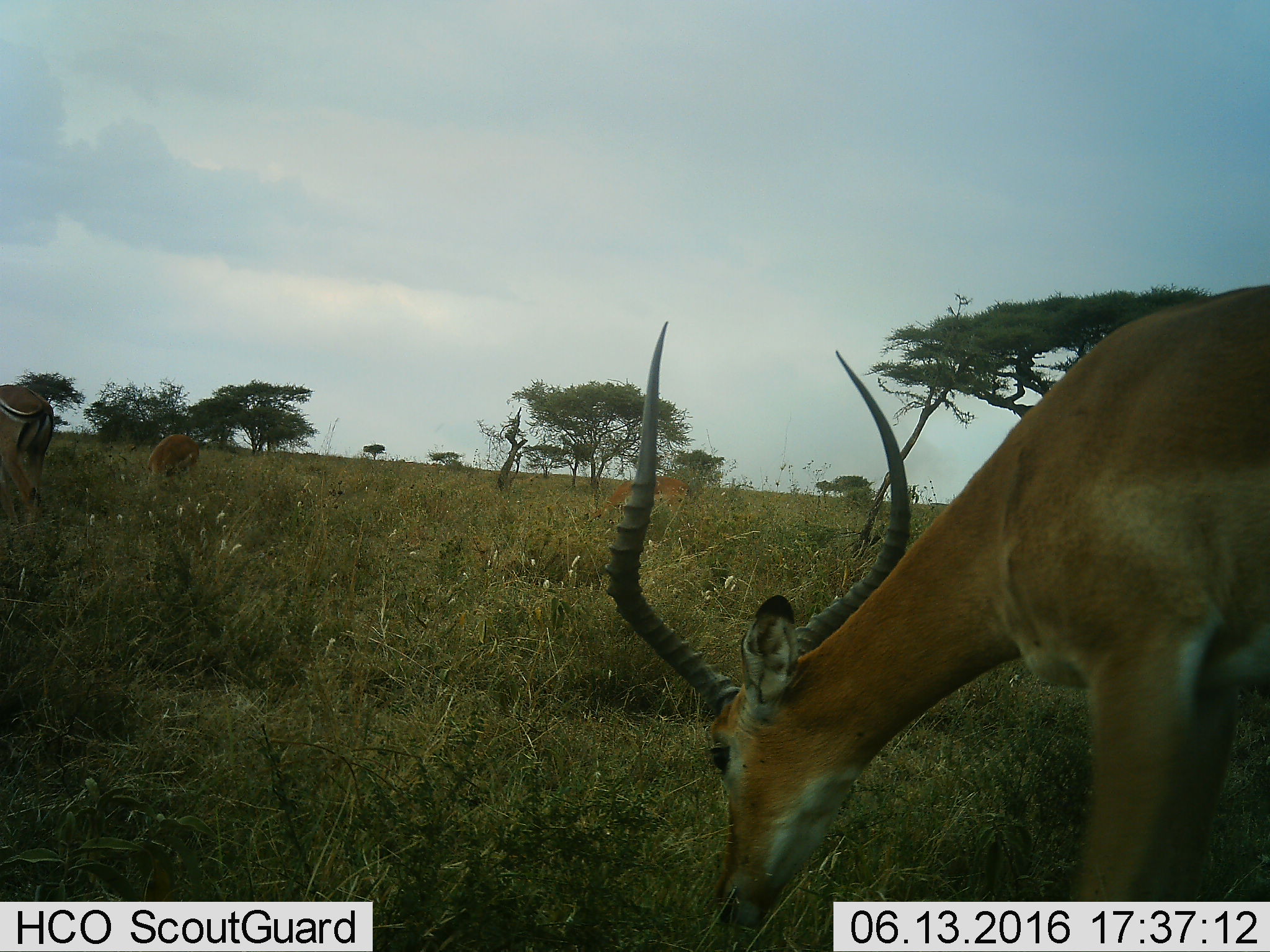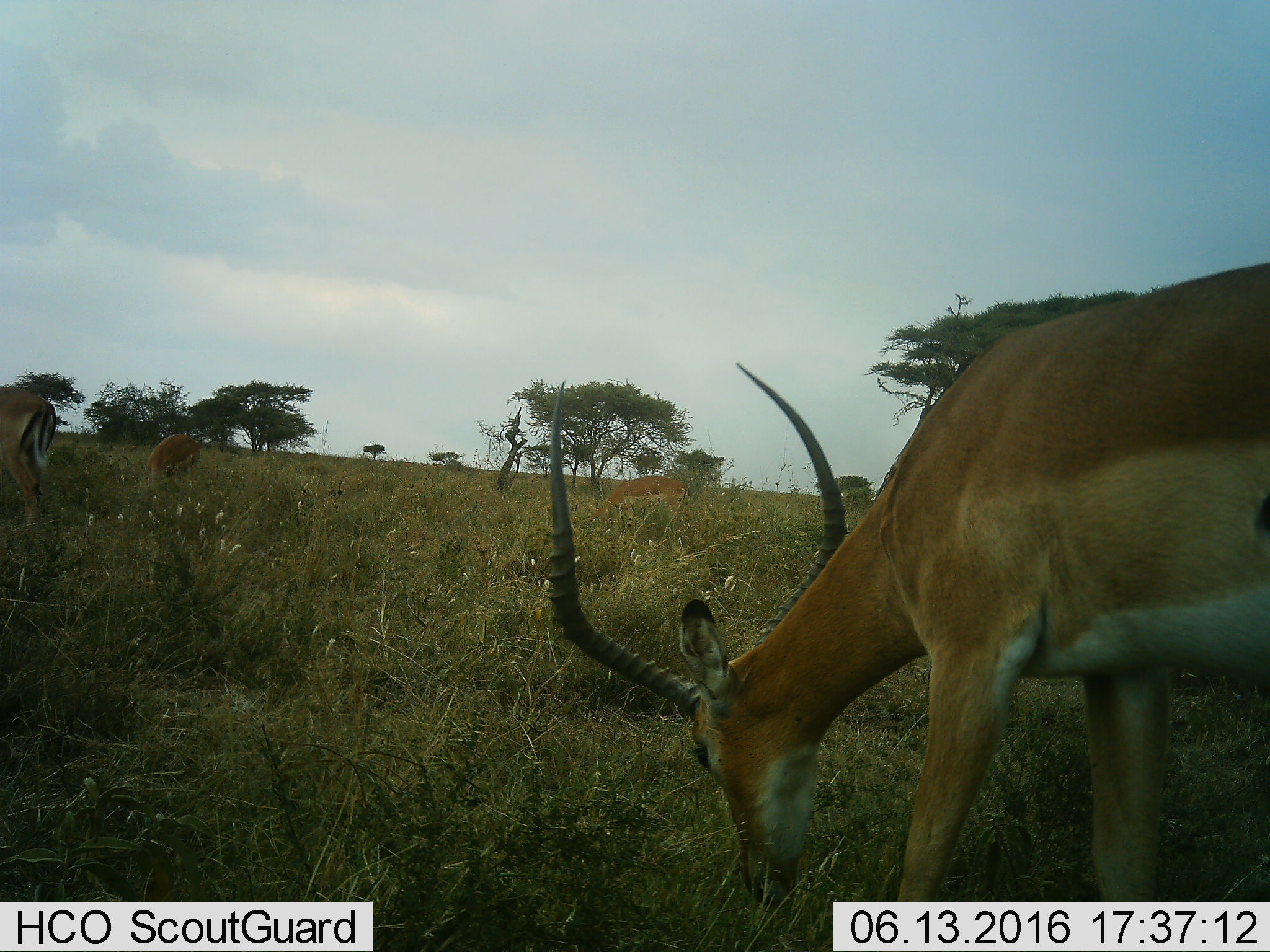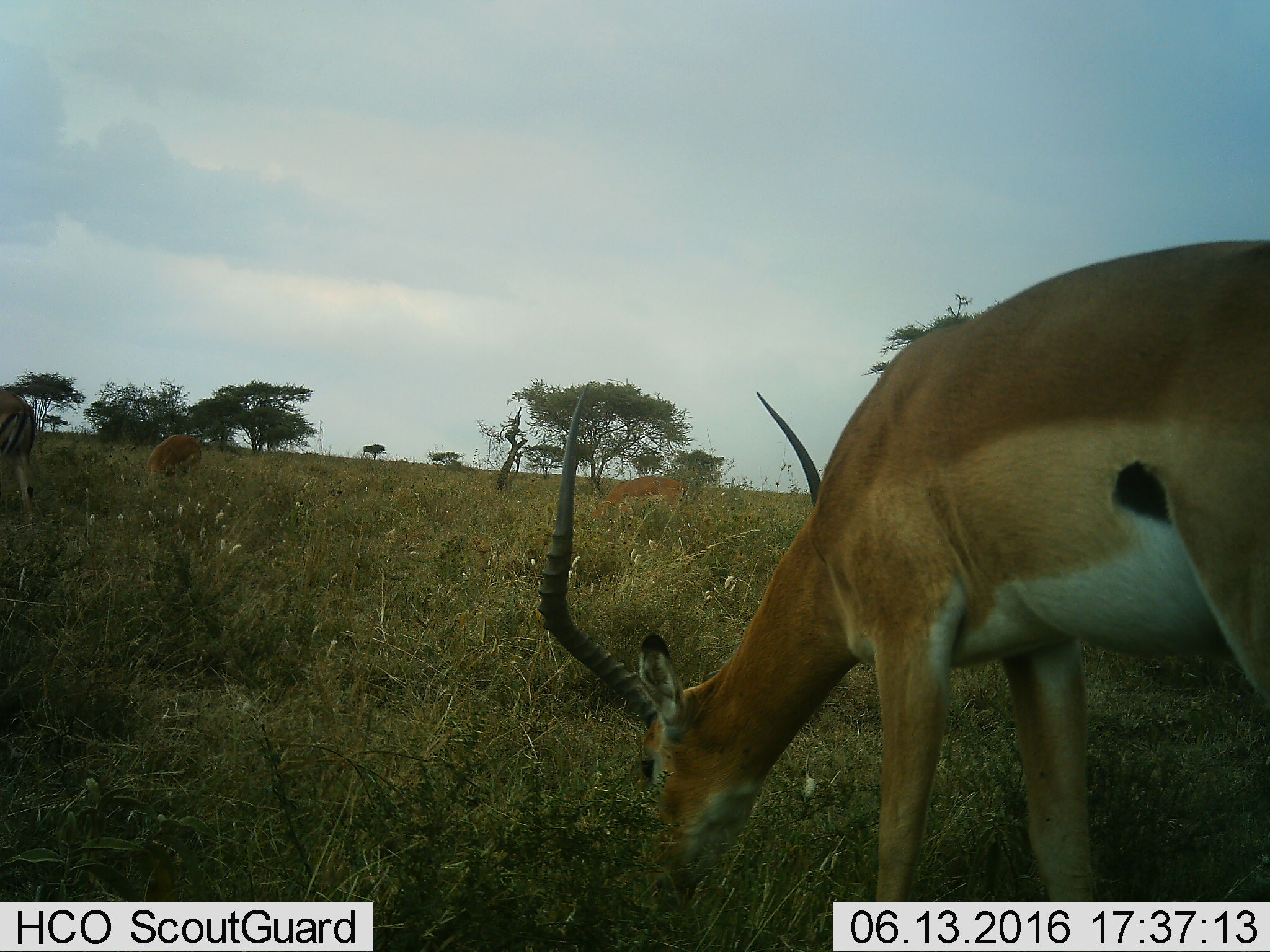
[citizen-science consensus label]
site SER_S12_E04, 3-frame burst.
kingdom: Animalia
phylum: Chordata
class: Mammalia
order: Artiodactyla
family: Bovidae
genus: Aepyceros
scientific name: Aepyceros melampus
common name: impala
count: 4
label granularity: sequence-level